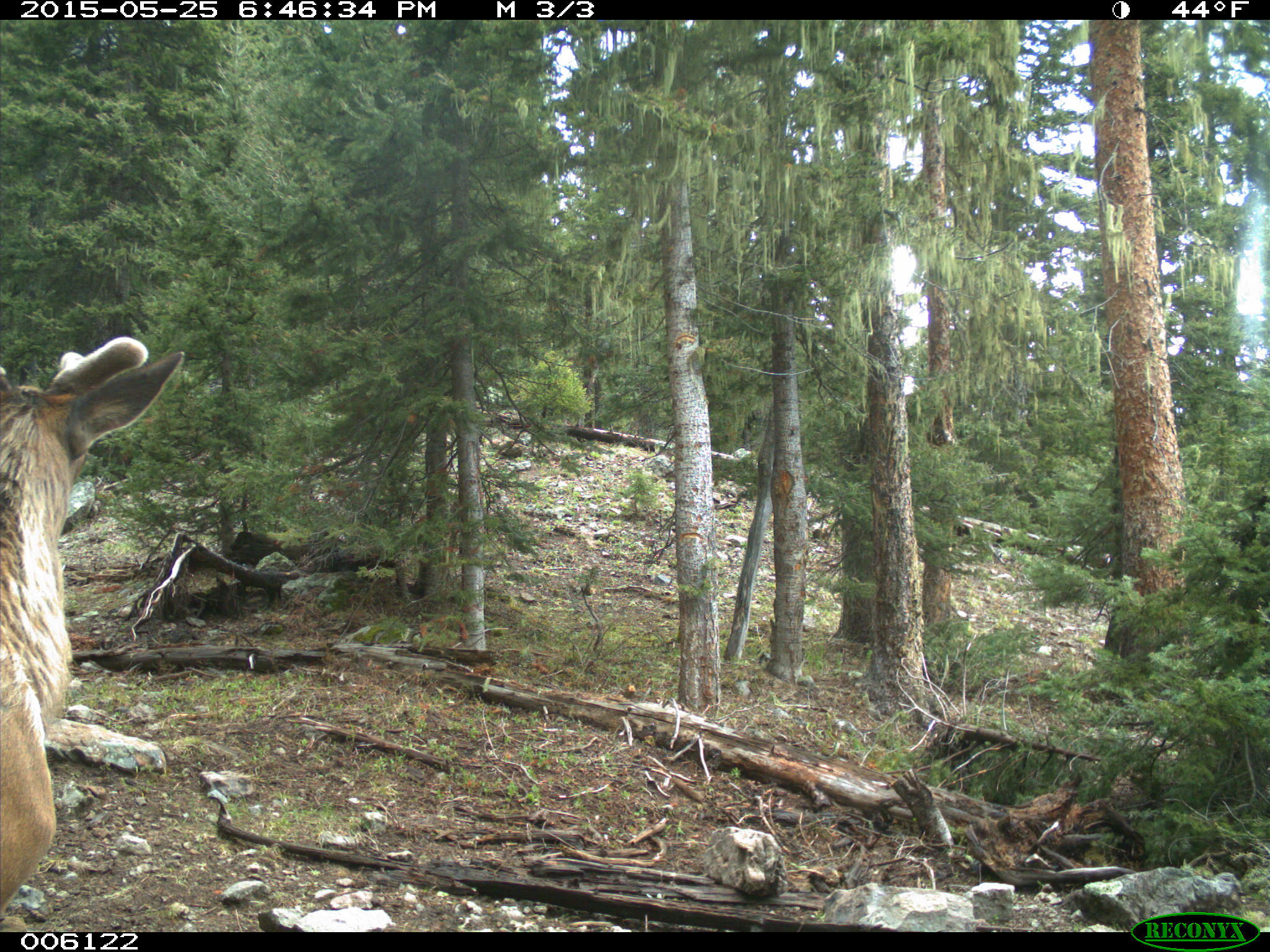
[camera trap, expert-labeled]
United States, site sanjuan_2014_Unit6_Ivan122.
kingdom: Animalia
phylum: Chordata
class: Mammalia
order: Artiodactyla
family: Cervidae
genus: Cervus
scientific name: Cervus elaphus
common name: red deer